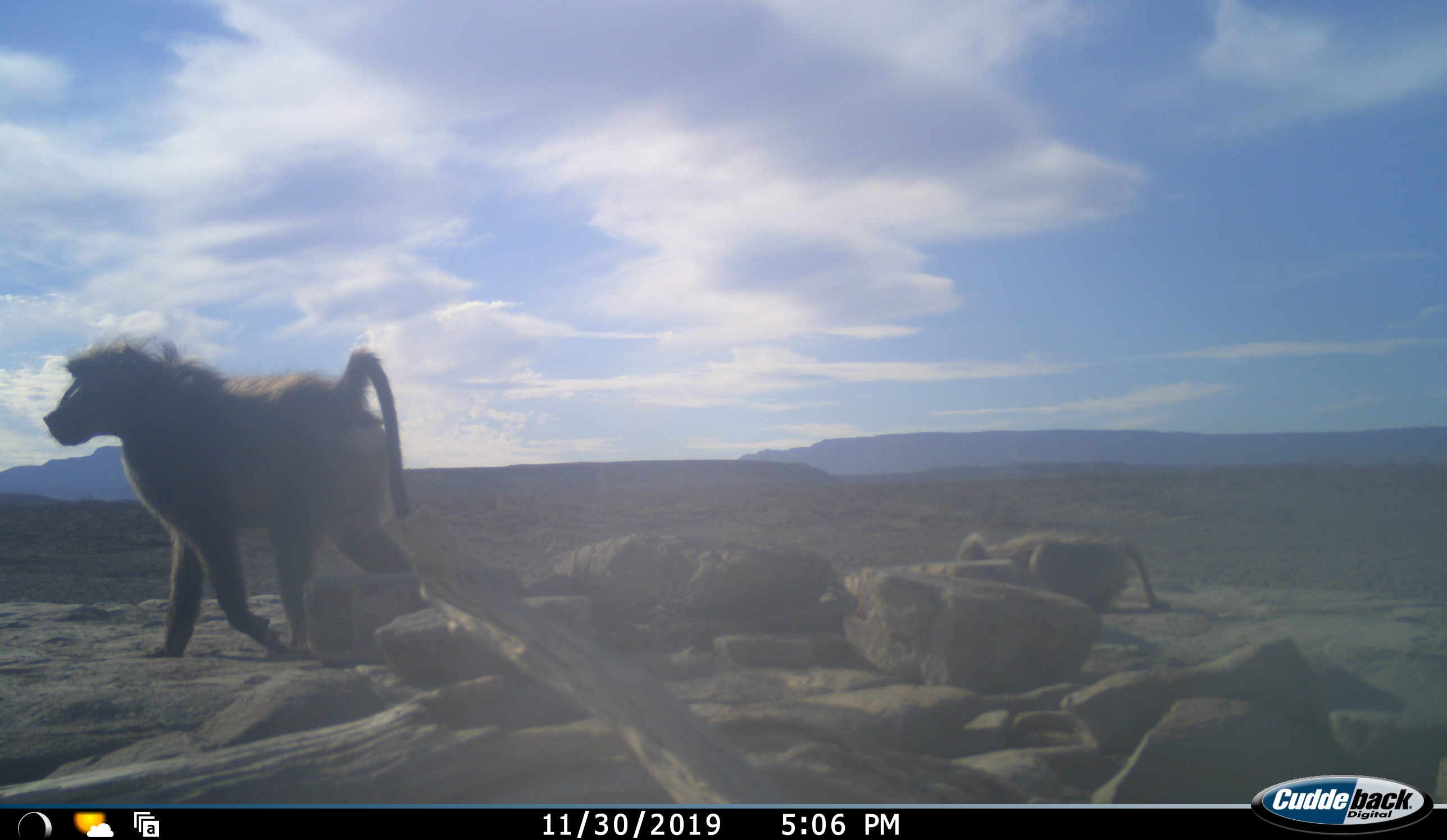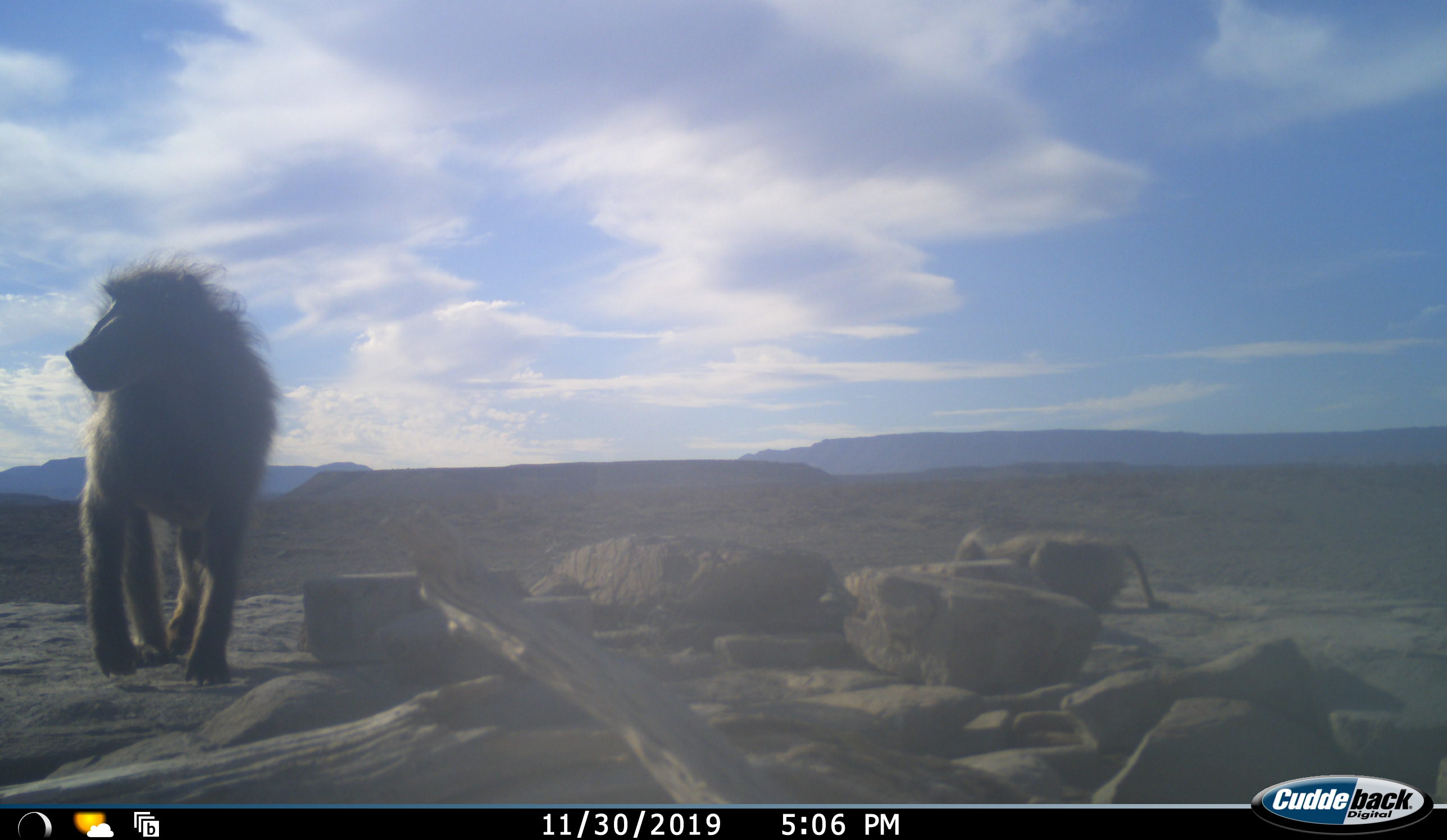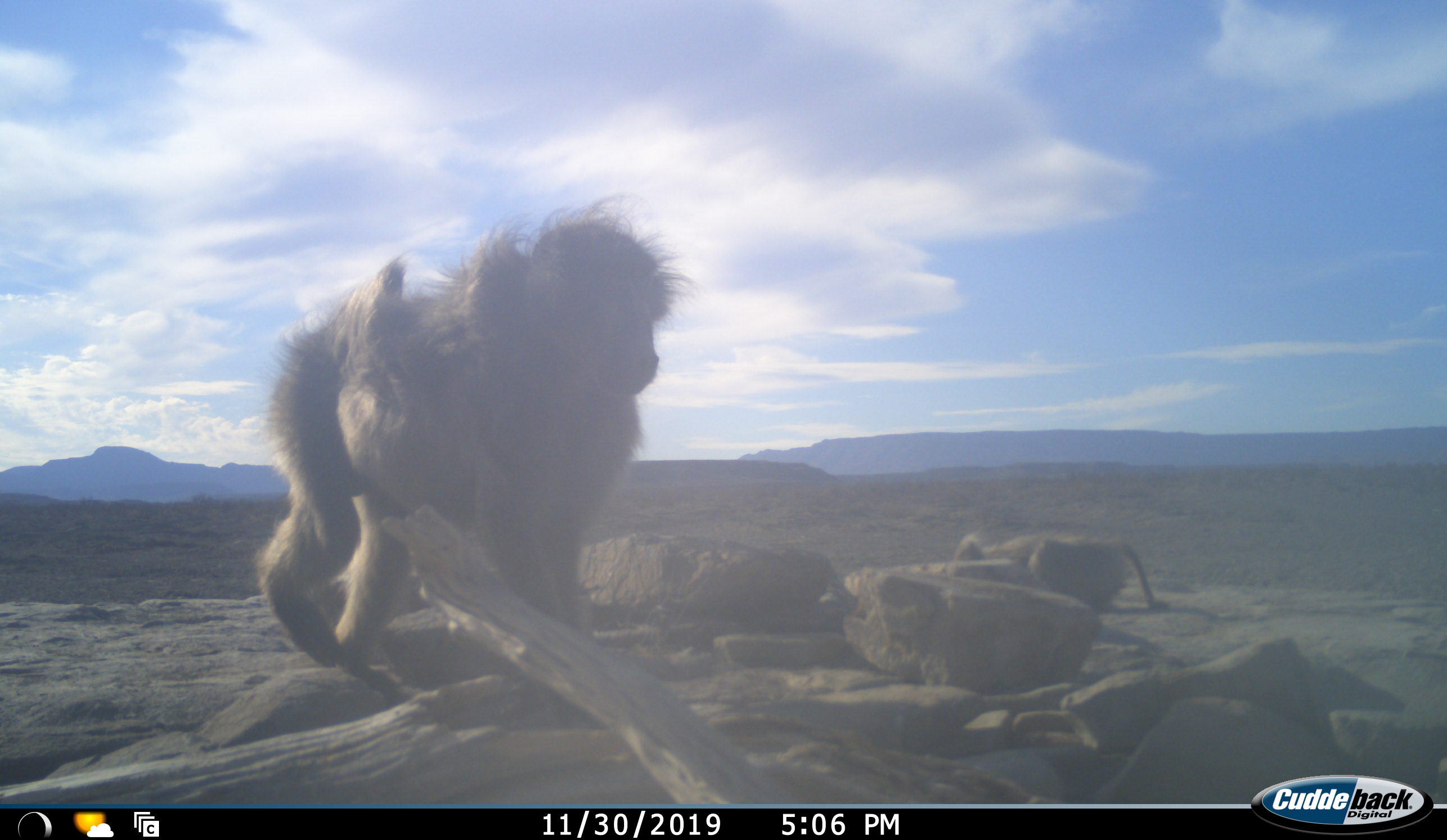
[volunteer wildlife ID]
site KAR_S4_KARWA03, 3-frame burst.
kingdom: Animalia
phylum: Chordata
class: Mammalia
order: Primates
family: Cercopithecidae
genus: Papio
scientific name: Papio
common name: baboon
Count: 2.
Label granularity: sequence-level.